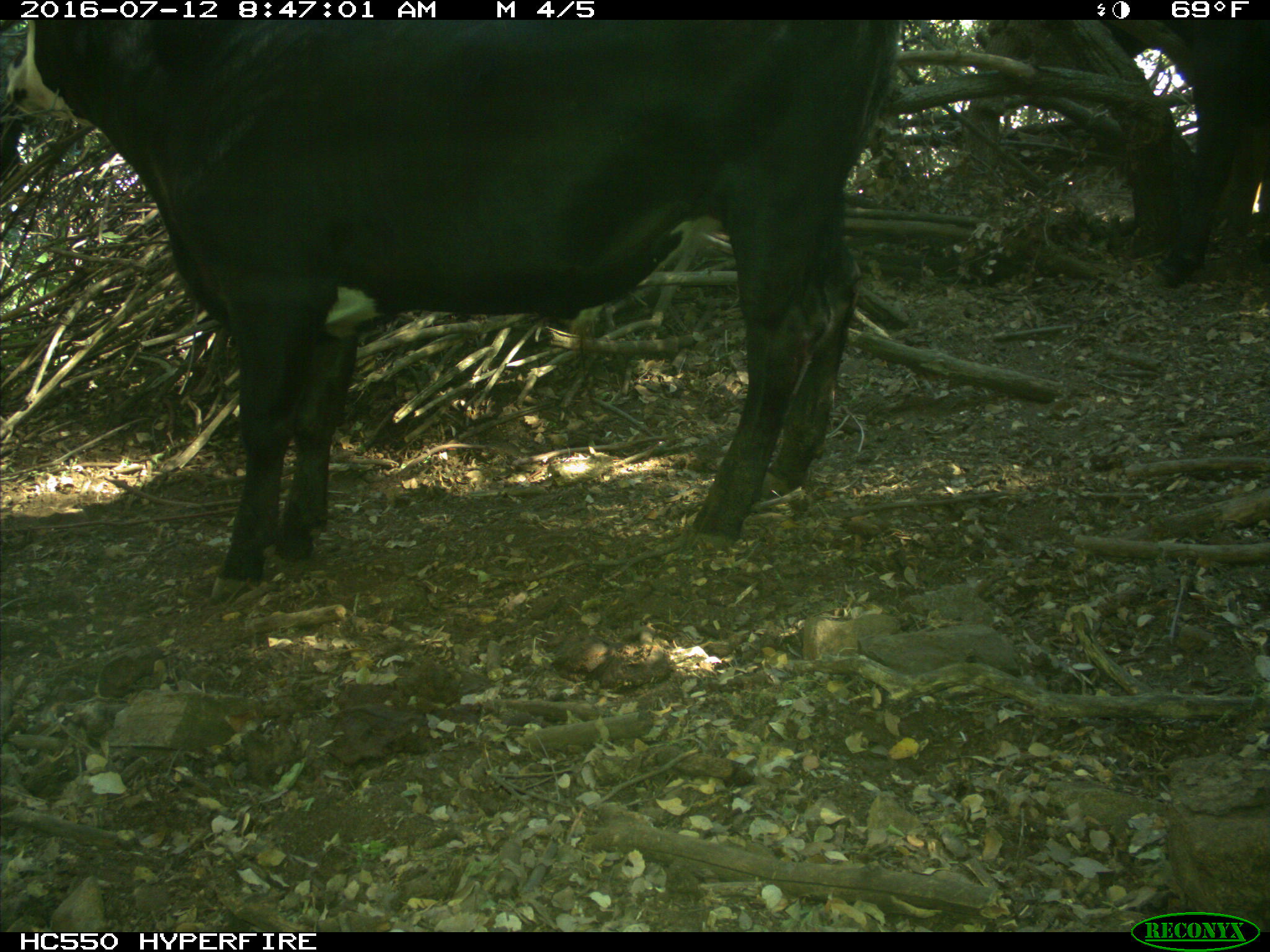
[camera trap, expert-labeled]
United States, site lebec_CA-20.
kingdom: Animalia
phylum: Chordata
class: Mammalia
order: Artiodactyla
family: Bovidae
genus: Bos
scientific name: Bos taurus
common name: domestic cow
Bos taurus (domestic cow).